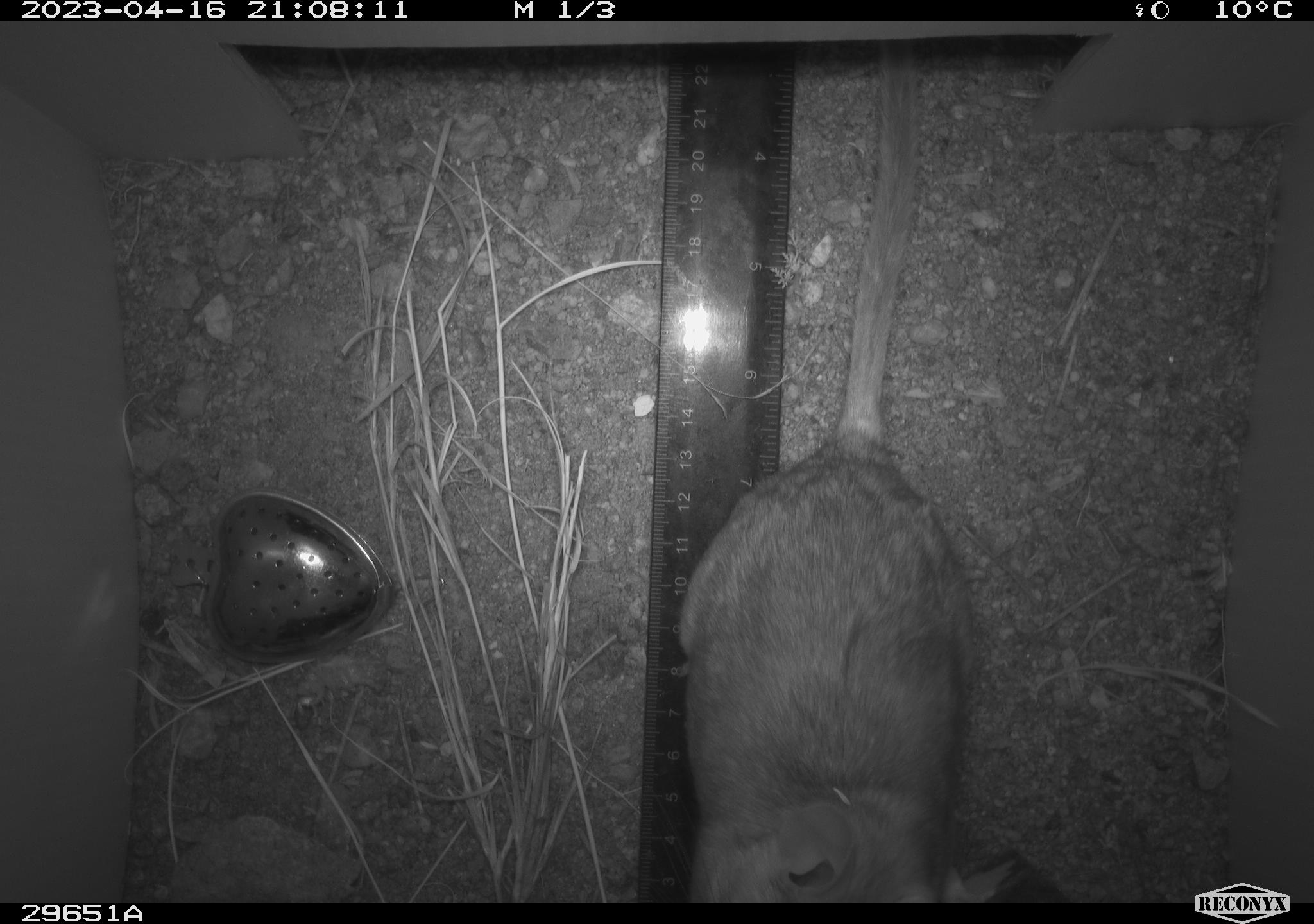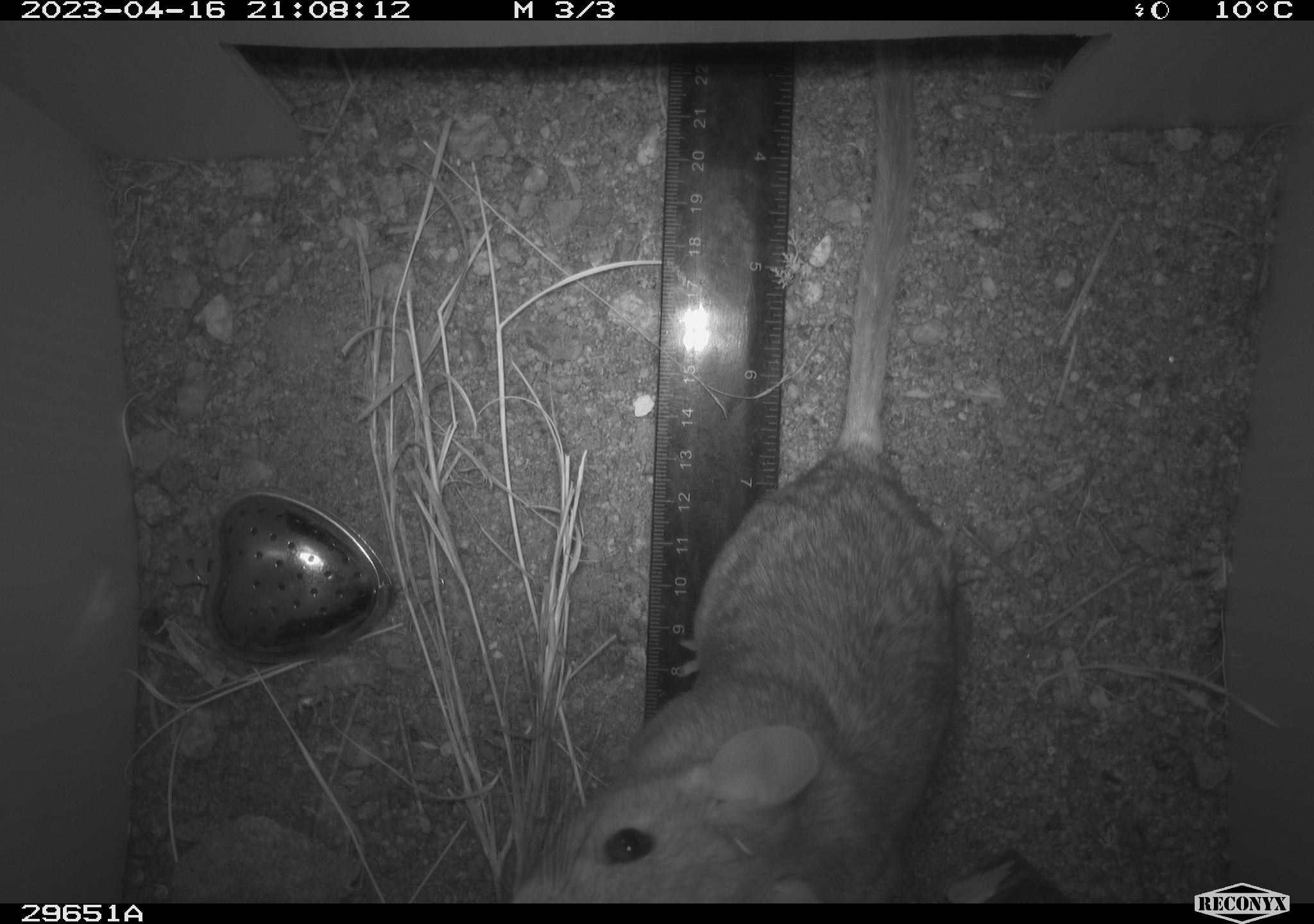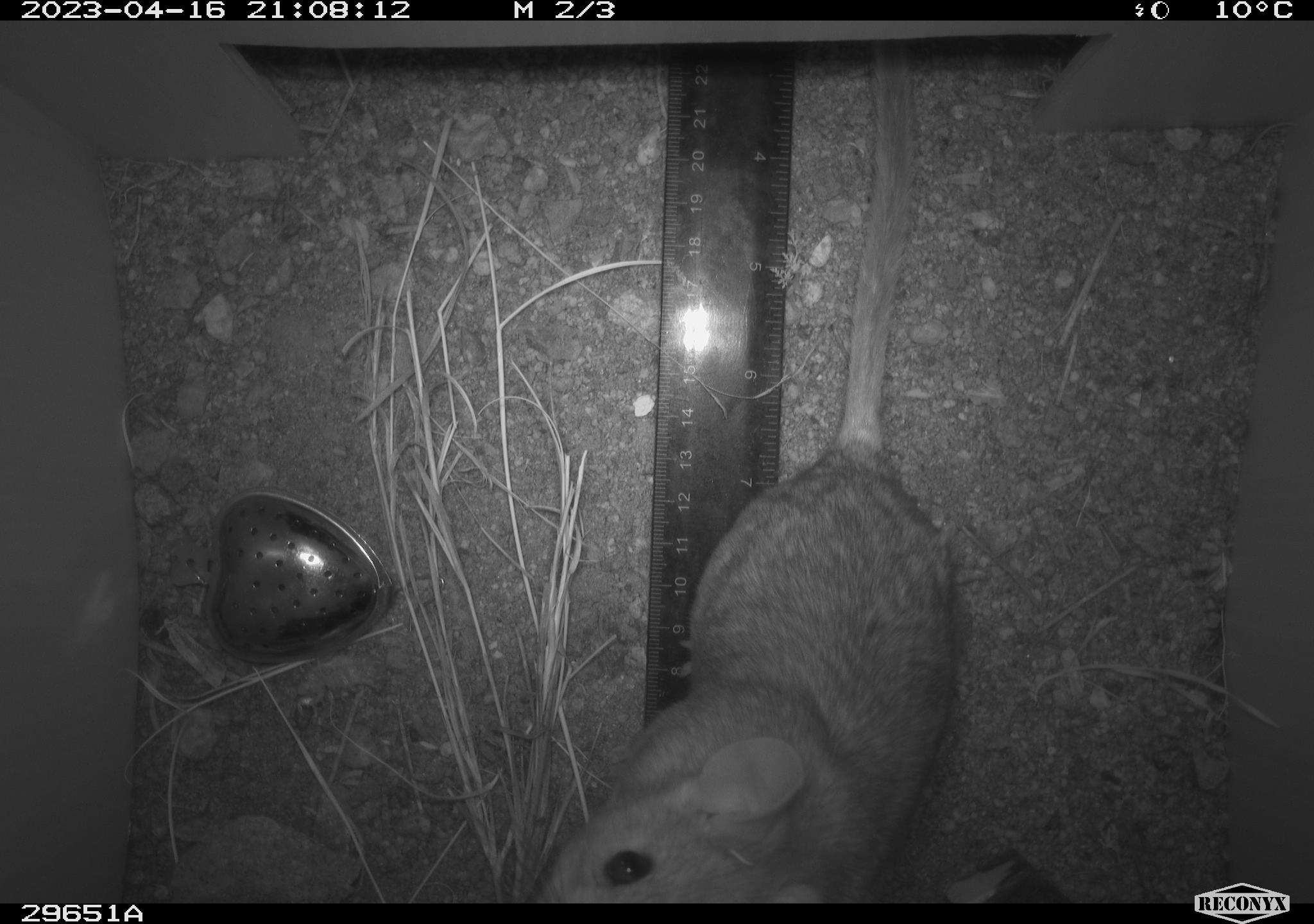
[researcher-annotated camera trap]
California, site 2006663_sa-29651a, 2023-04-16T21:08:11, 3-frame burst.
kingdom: Animalia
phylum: Chordata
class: Mammalia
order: Rodentia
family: Cricetidae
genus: Neotoma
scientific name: Neotoma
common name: pack rat or woodrat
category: neotoma species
Neotoma species (pack rat or woodrat) (Neotoma).